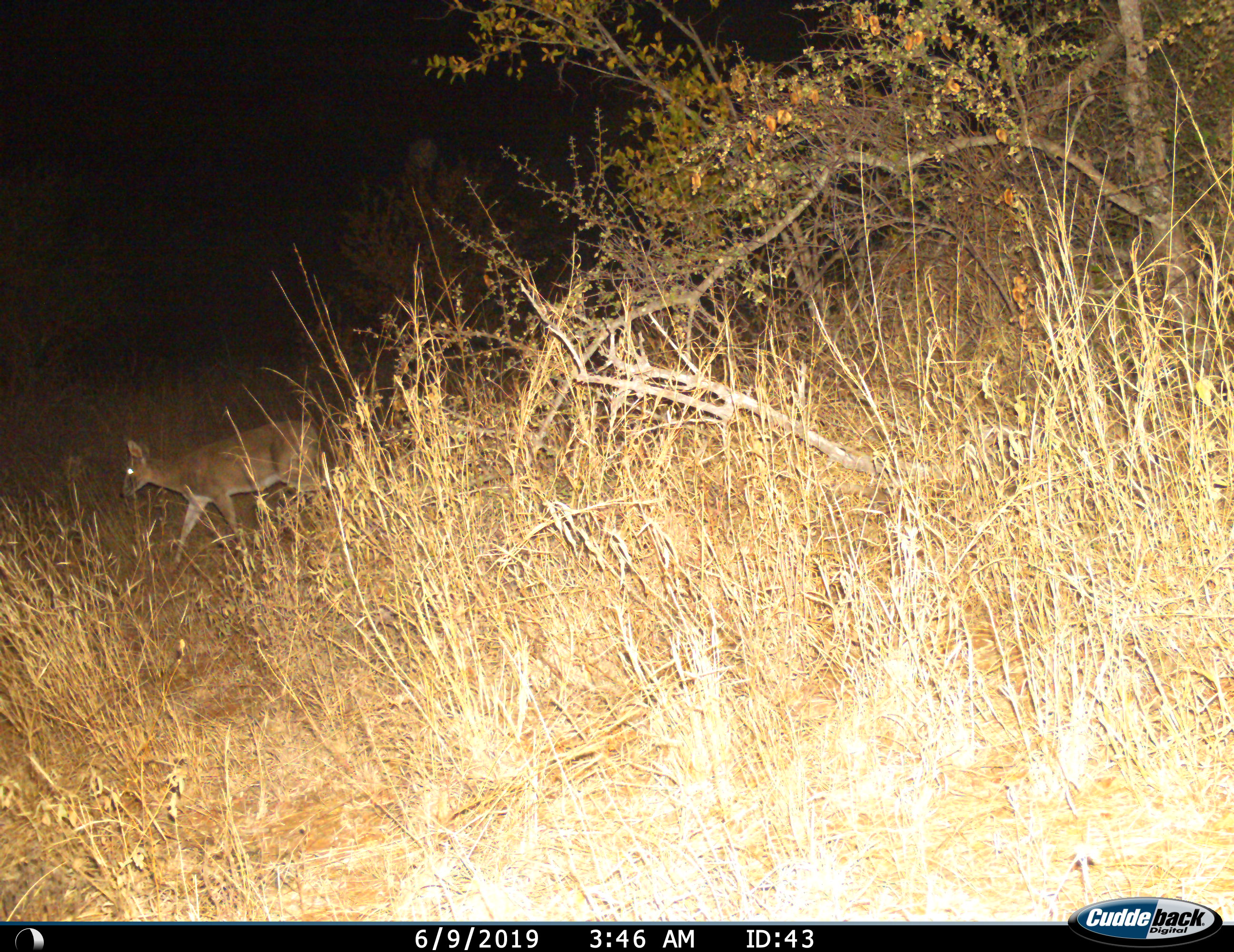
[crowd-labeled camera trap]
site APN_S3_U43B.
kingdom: Animalia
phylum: Chordata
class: Mammalia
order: Artiodactyla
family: Bovidae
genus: Aepyceros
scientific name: Aepyceros melampus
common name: impala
Impala (Aepyceros melampus), count 1. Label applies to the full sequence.